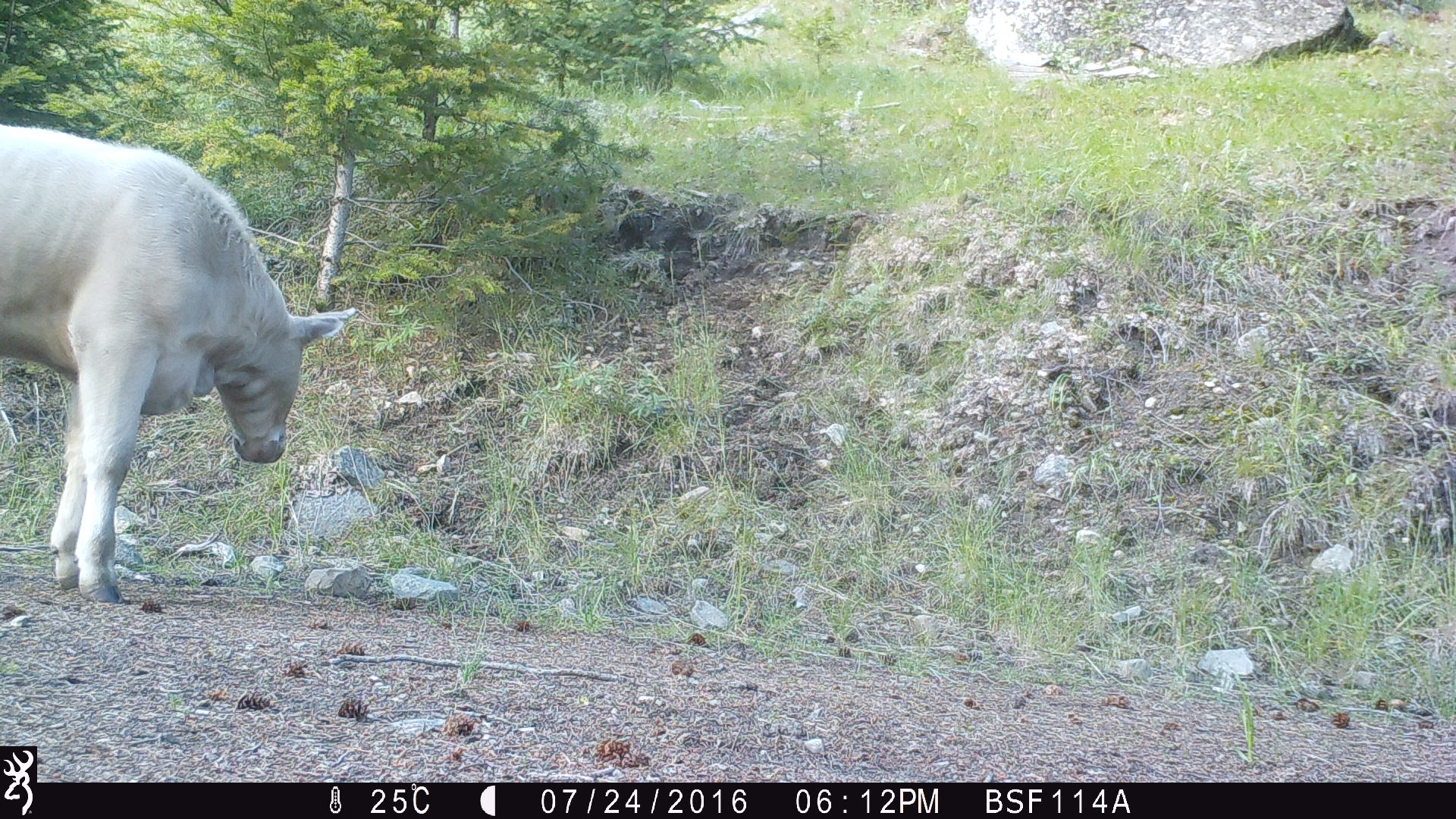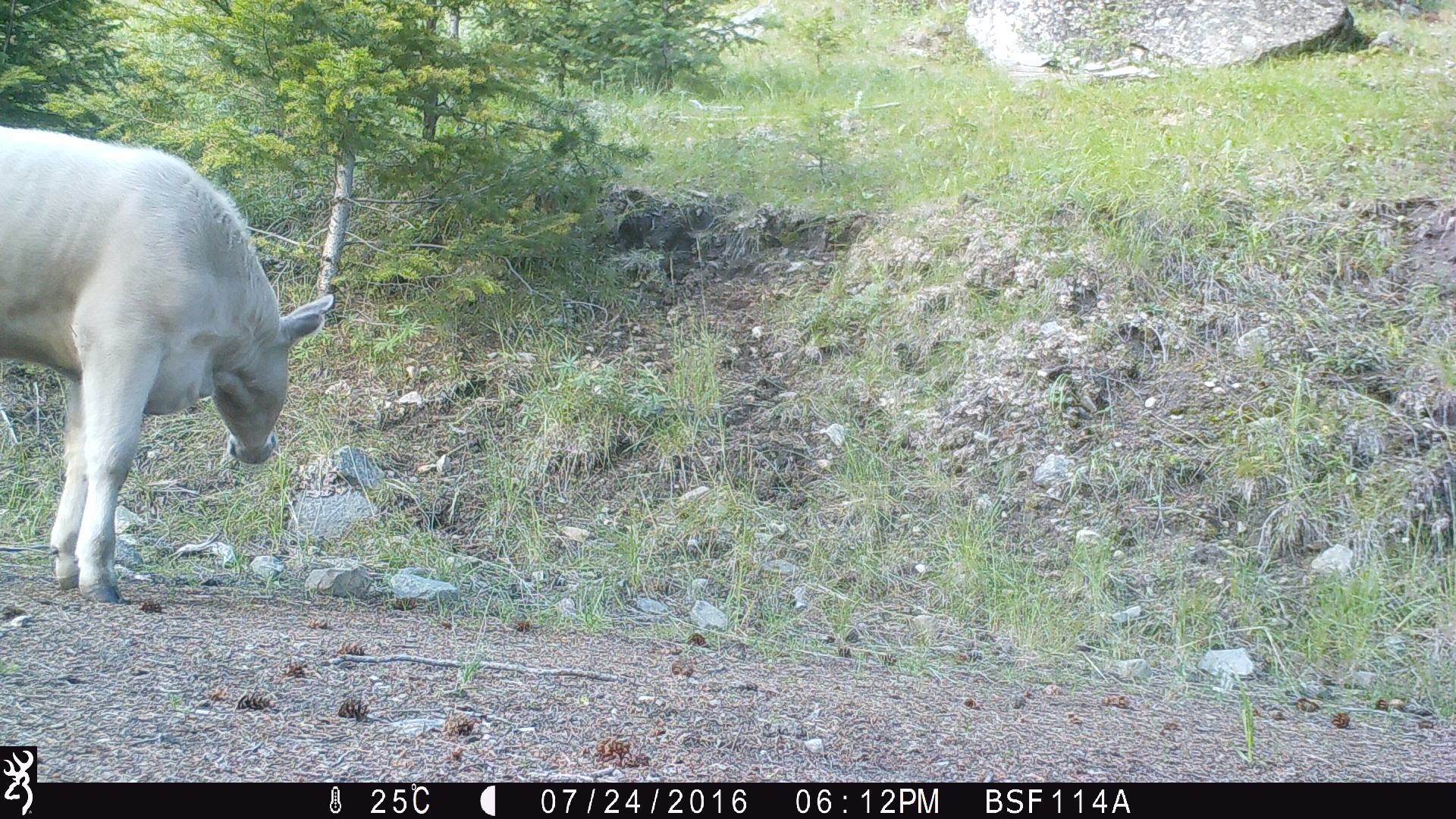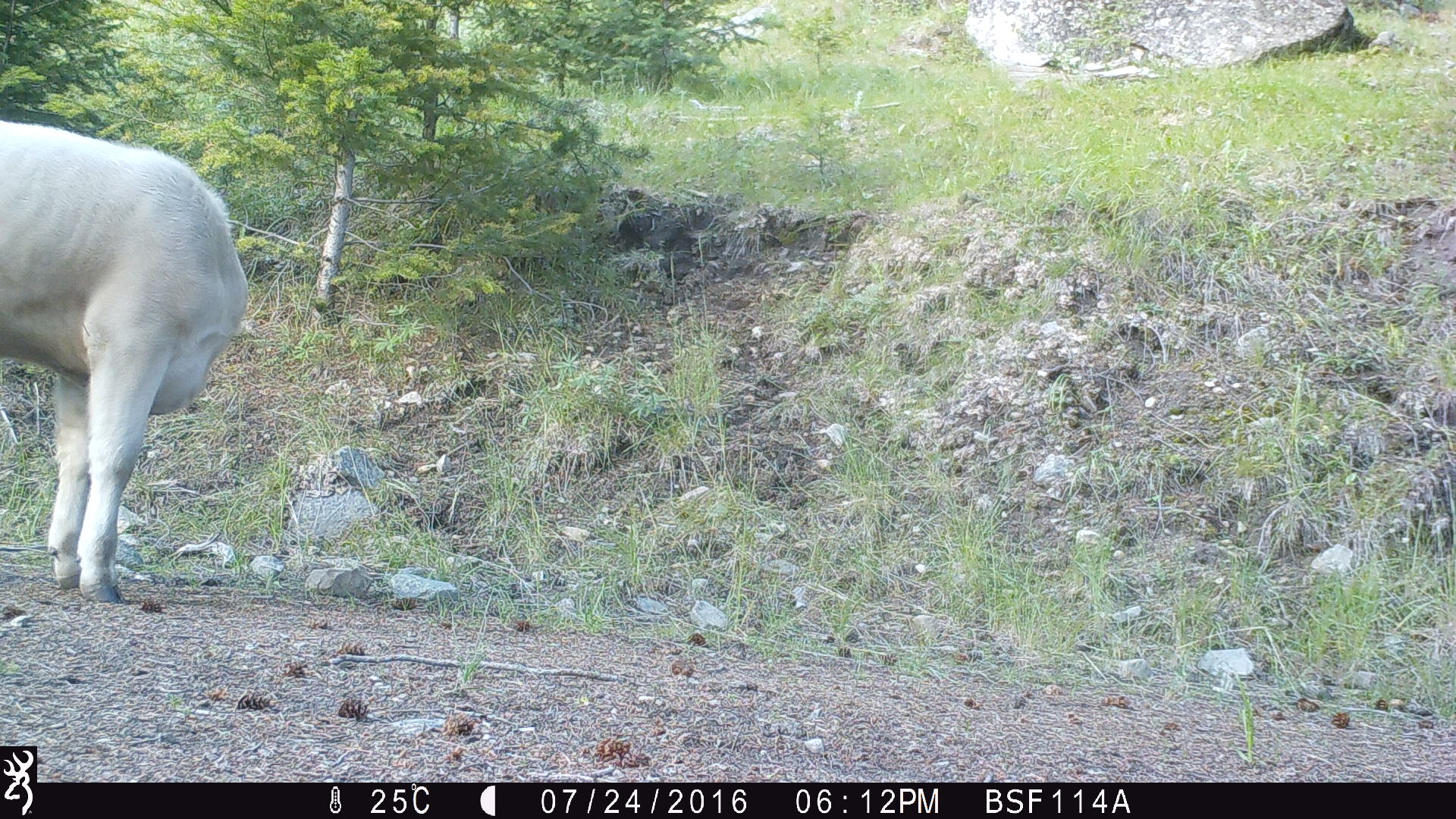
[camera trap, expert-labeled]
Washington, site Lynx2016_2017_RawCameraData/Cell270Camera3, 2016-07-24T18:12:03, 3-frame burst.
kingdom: Animalia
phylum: Chordata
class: Mammalia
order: Artiodactyla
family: Bovidae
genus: Bos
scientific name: Bos taurus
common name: domestic cattle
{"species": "domestic cattle (Bos taurus)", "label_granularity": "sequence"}